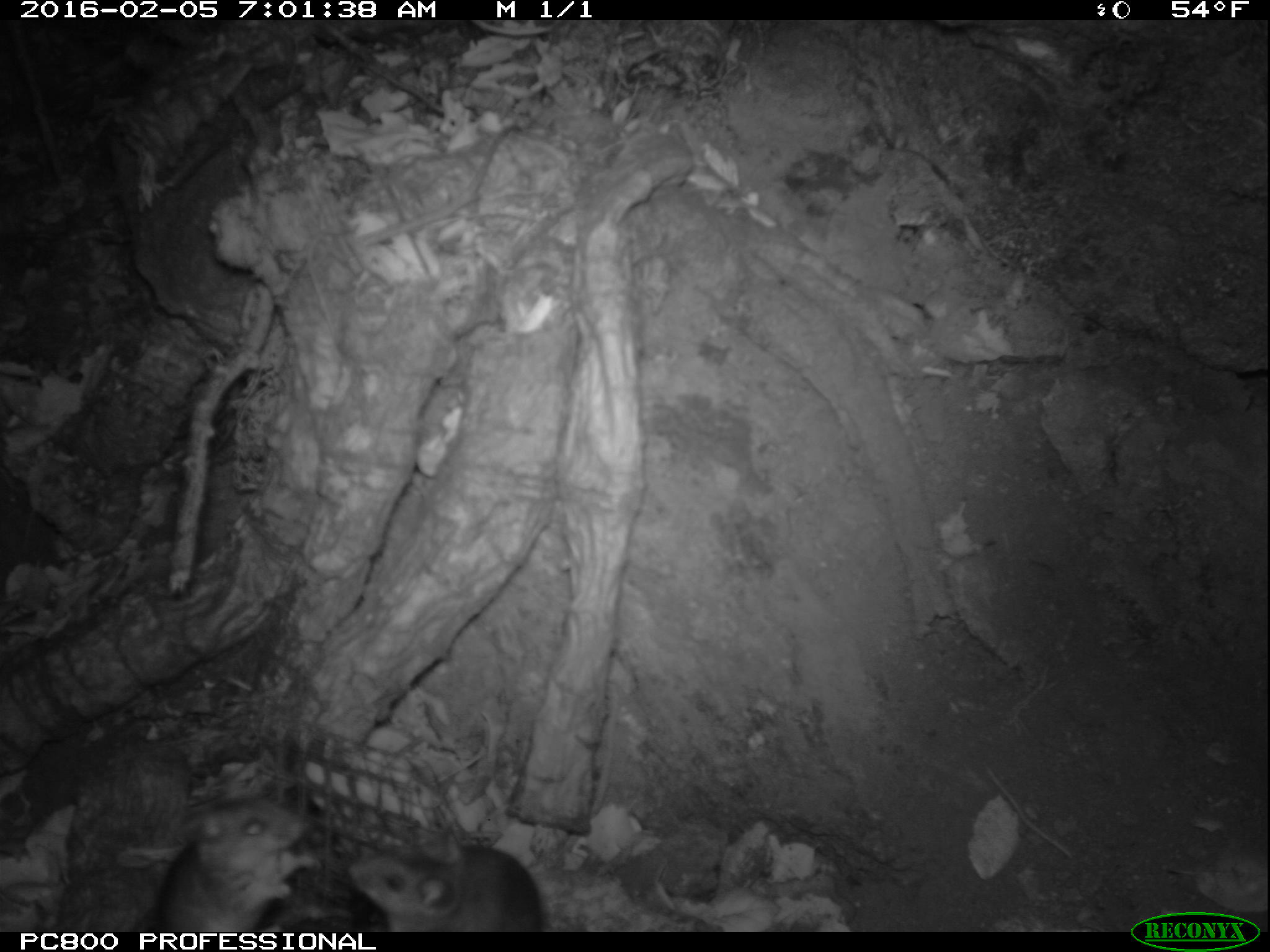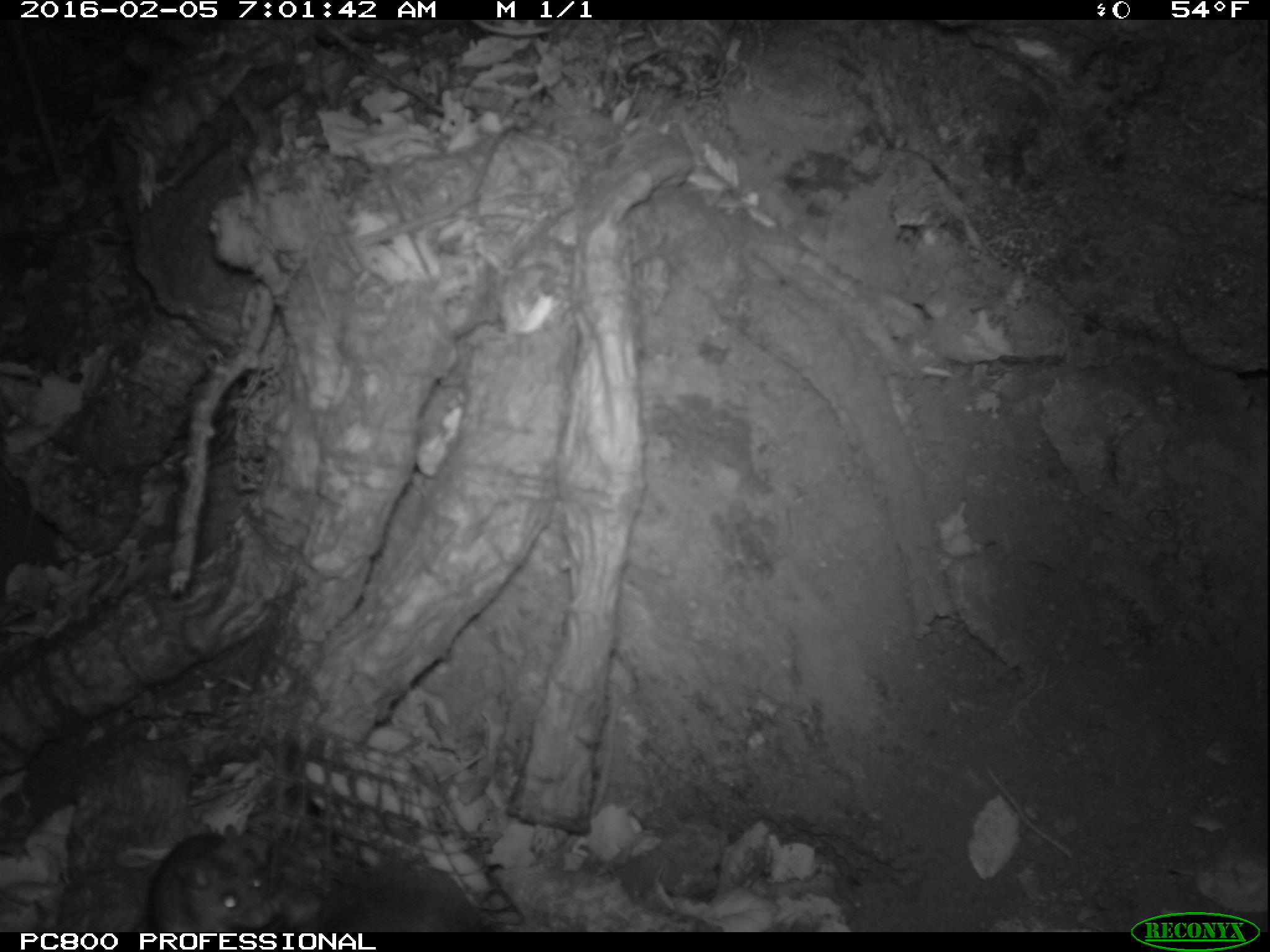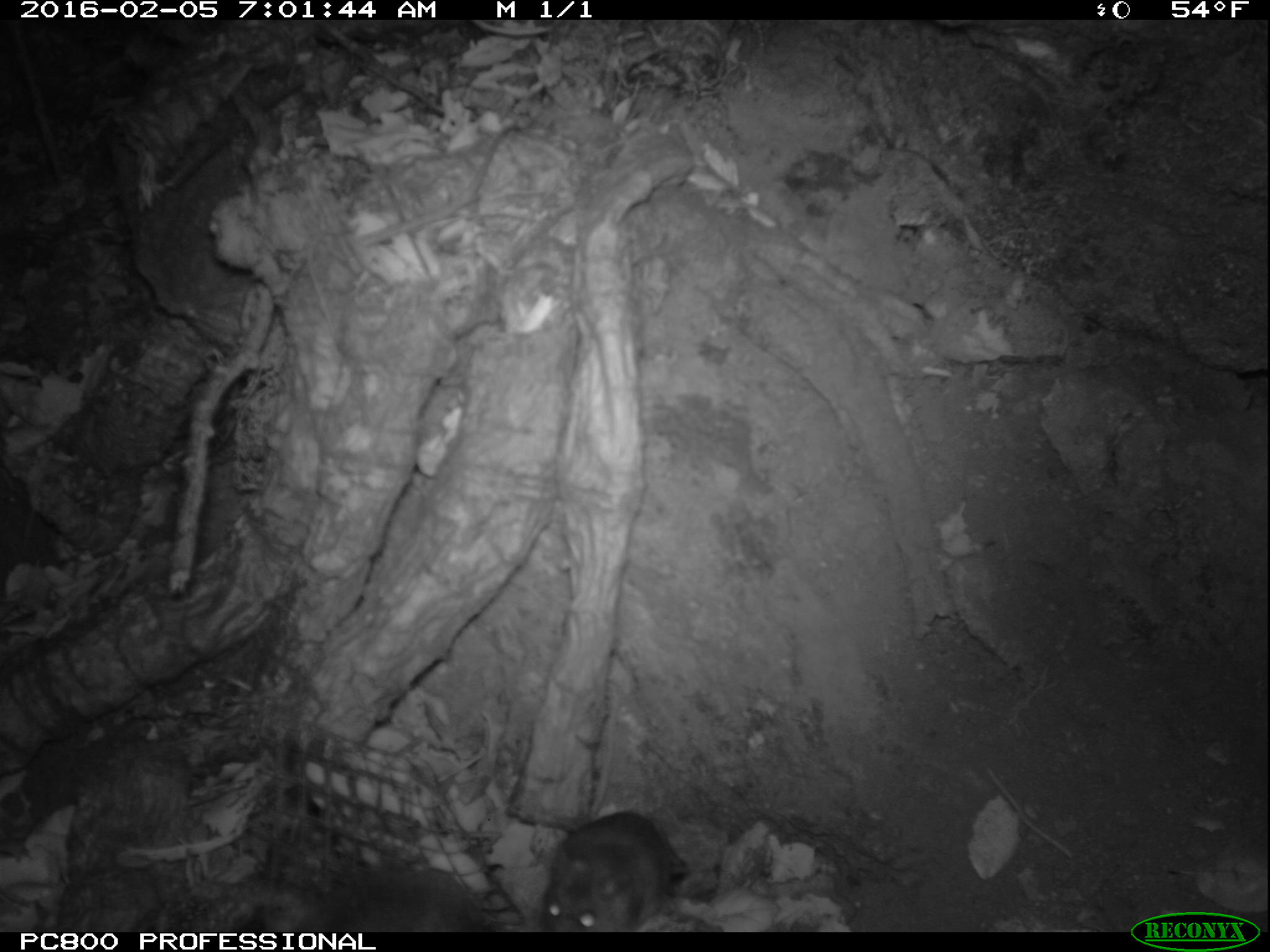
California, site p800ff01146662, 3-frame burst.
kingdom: Animalia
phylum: Chordata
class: Mammalia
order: Rodentia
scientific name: Rodentia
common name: rodent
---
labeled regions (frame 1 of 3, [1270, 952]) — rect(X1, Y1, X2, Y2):
rodent: rect(156, 778, 322, 932); rect(348, 831, 543, 932)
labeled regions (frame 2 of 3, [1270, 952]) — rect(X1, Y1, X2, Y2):
rodent: rect(307, 853, 492, 932); rect(146, 822, 278, 930)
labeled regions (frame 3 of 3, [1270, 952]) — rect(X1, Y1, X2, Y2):
rodent: rect(543, 809, 686, 932); rect(304, 862, 482, 931)